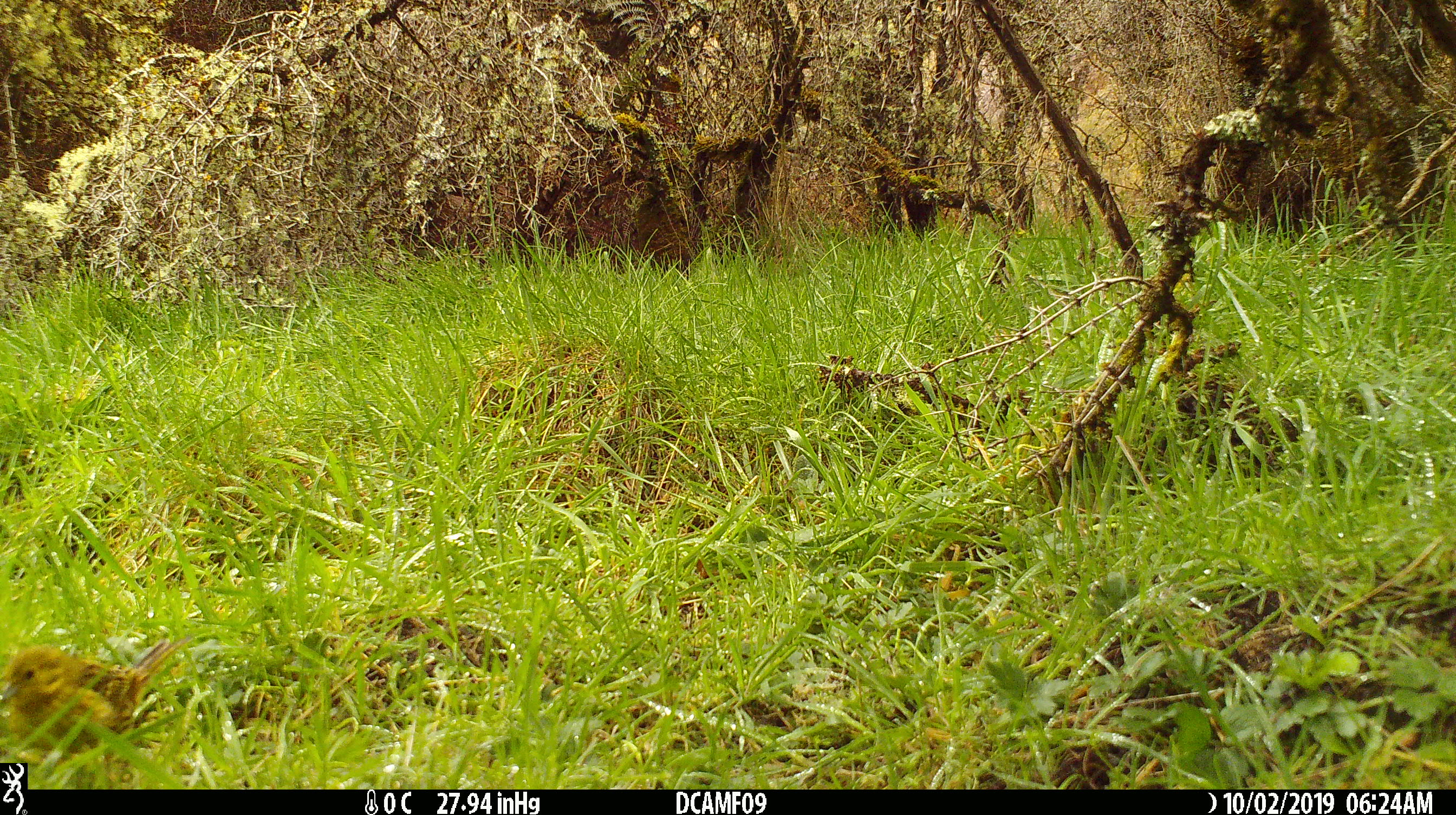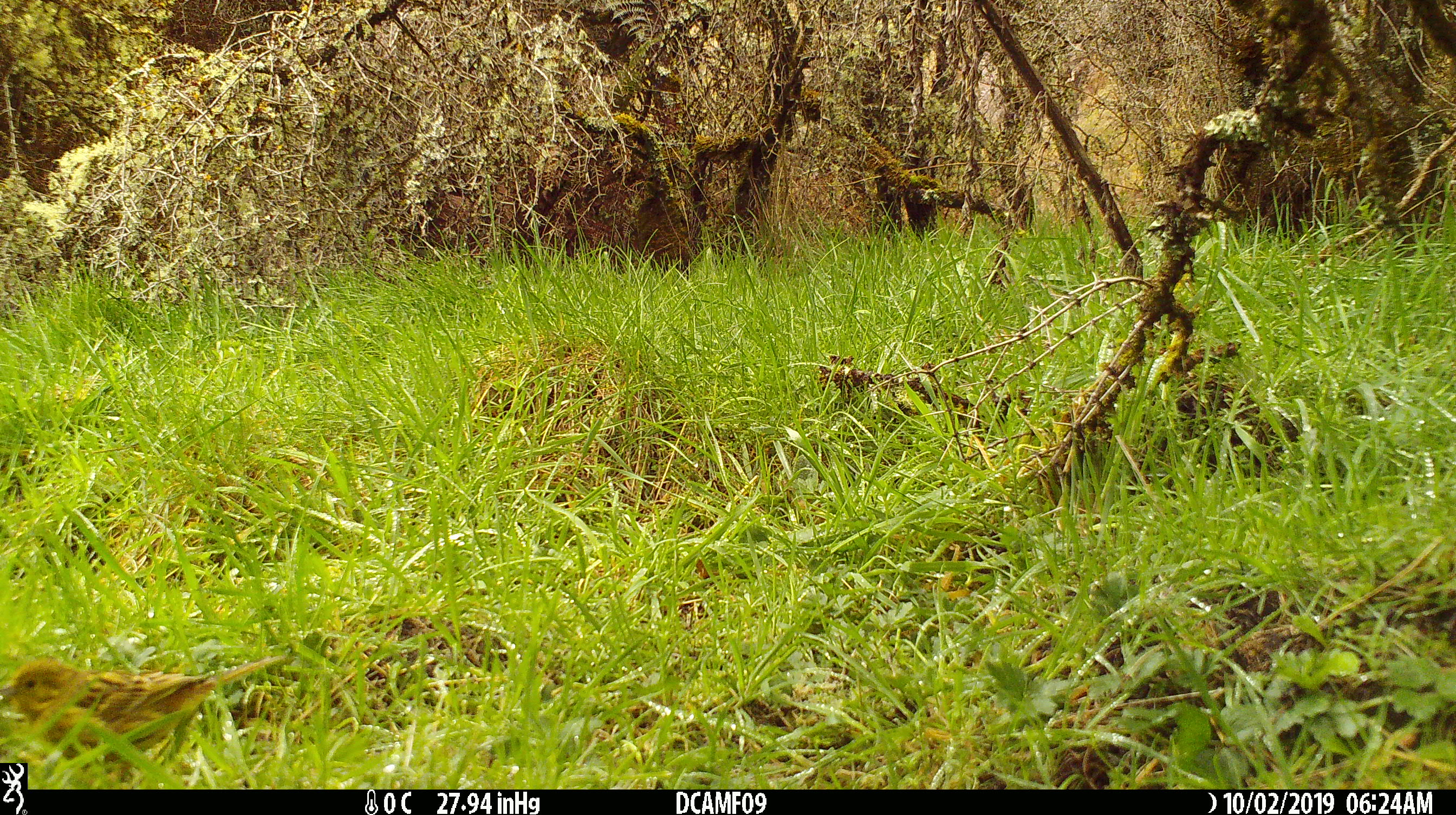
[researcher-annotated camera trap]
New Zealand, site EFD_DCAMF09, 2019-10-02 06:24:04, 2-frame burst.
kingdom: Animalia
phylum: Chordata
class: Aves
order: Passeriformes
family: Emberizidae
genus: Emberiza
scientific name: Emberiza citrinella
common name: yellowhammer